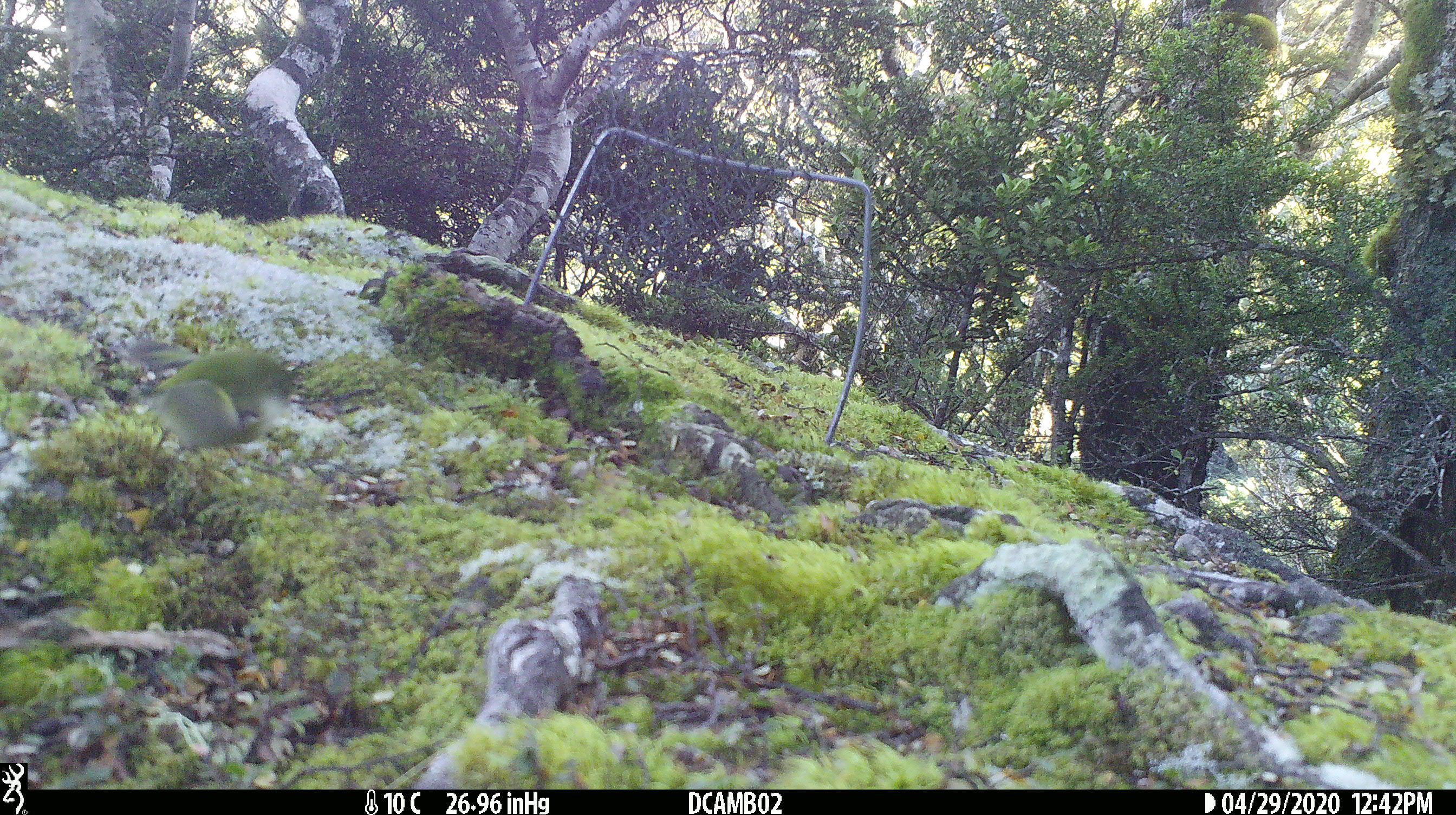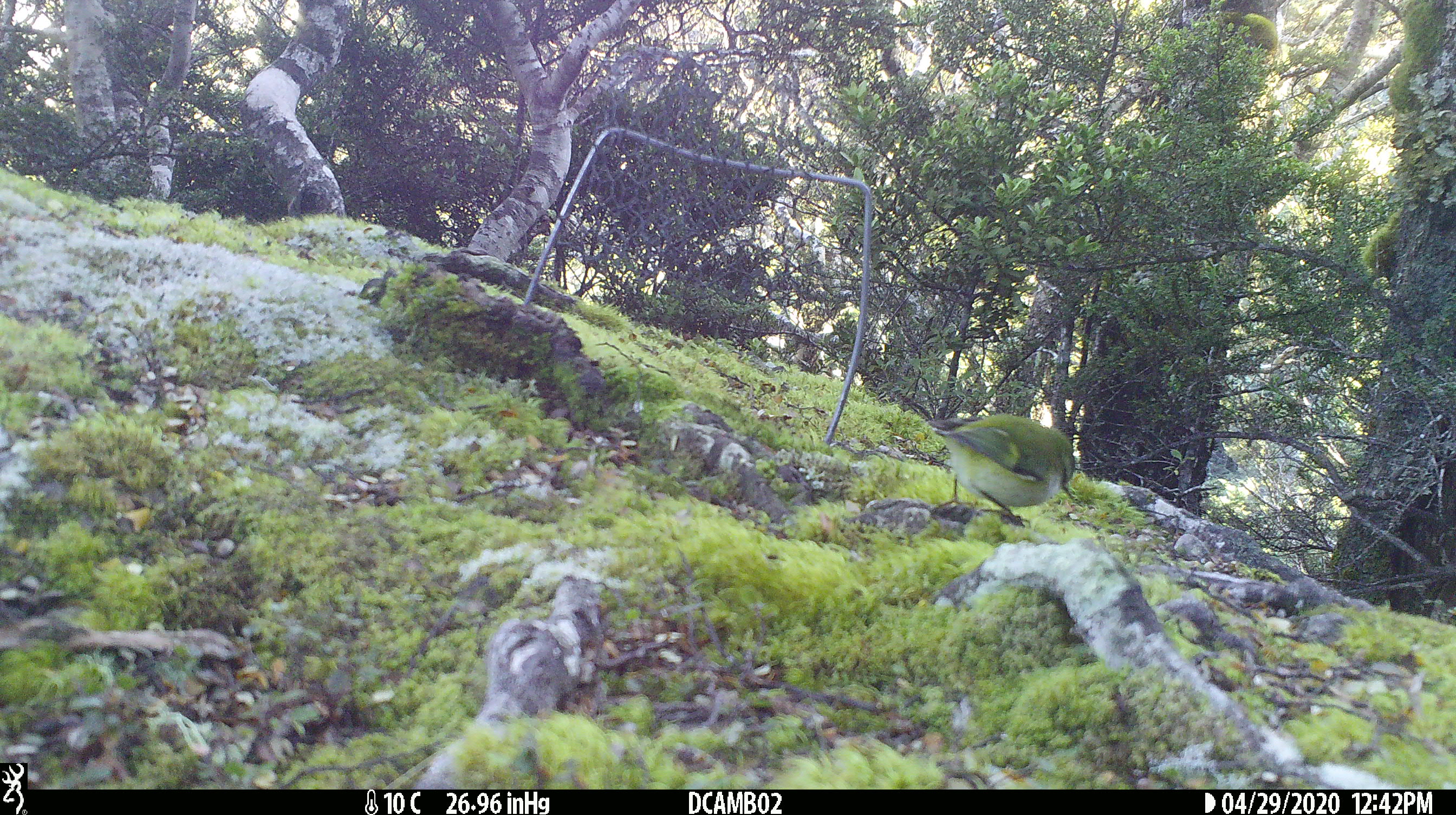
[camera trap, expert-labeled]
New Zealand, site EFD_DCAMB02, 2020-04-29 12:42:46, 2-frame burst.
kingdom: Animalia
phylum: Chordata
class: Aves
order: Passeriformes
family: Acanthisittidae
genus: Acanthisitta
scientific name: Acanthisitta chloris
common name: rifleman